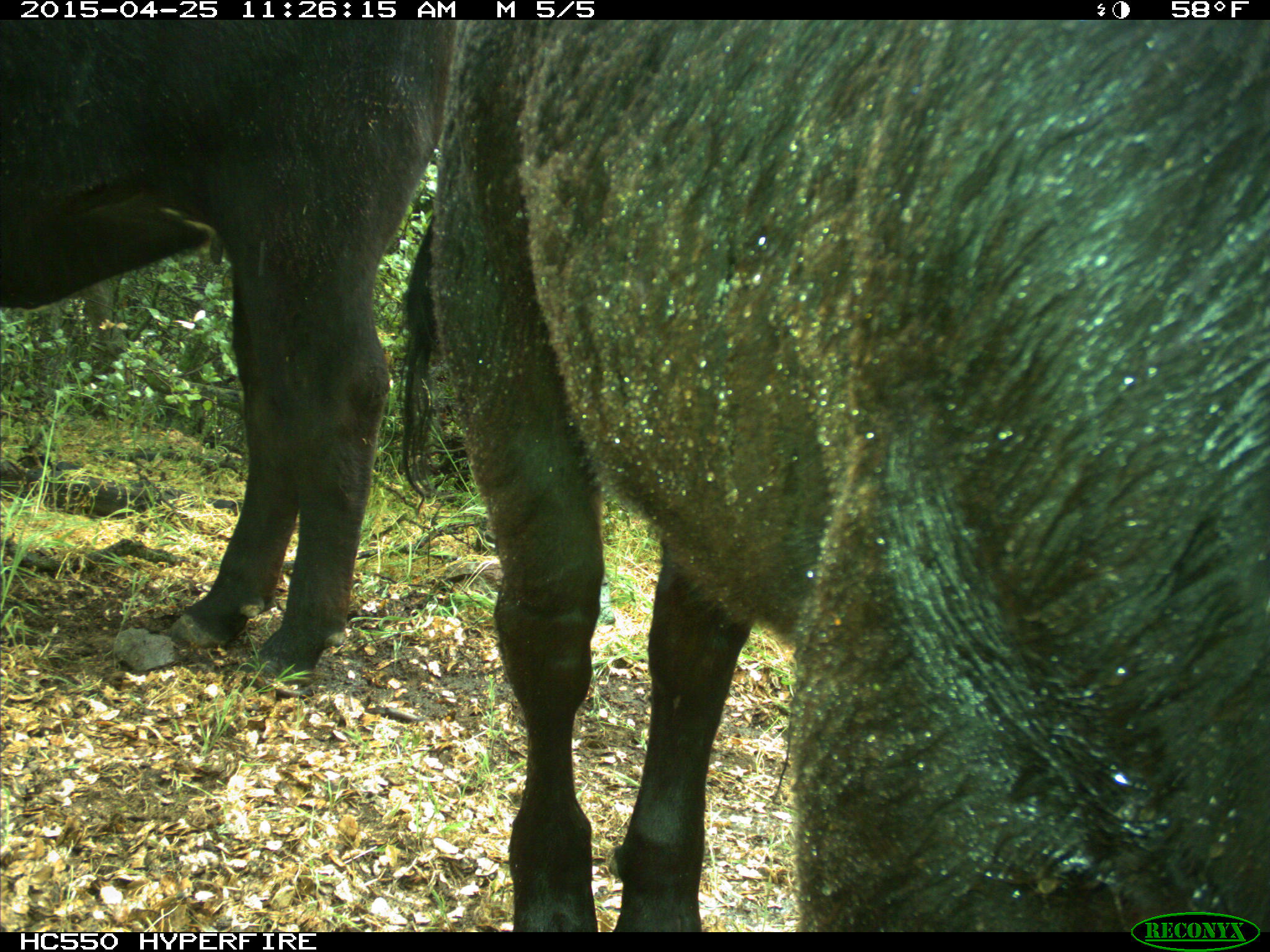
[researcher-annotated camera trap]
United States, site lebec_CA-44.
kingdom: Animalia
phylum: Chordata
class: Mammalia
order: Artiodactyla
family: Suidae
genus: Sus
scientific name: Sus scrofa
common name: wild boar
Sus scrofa (wild boar).